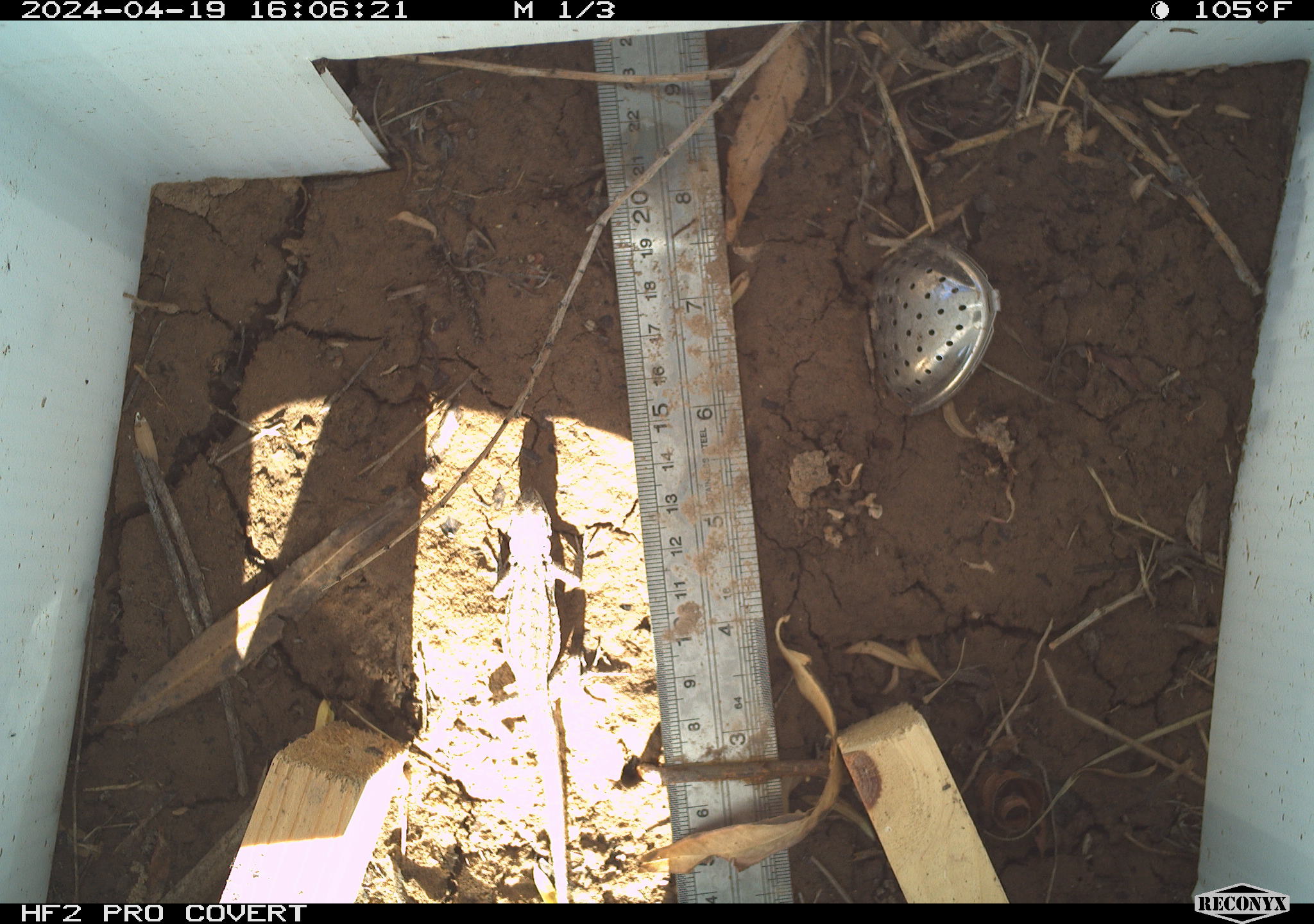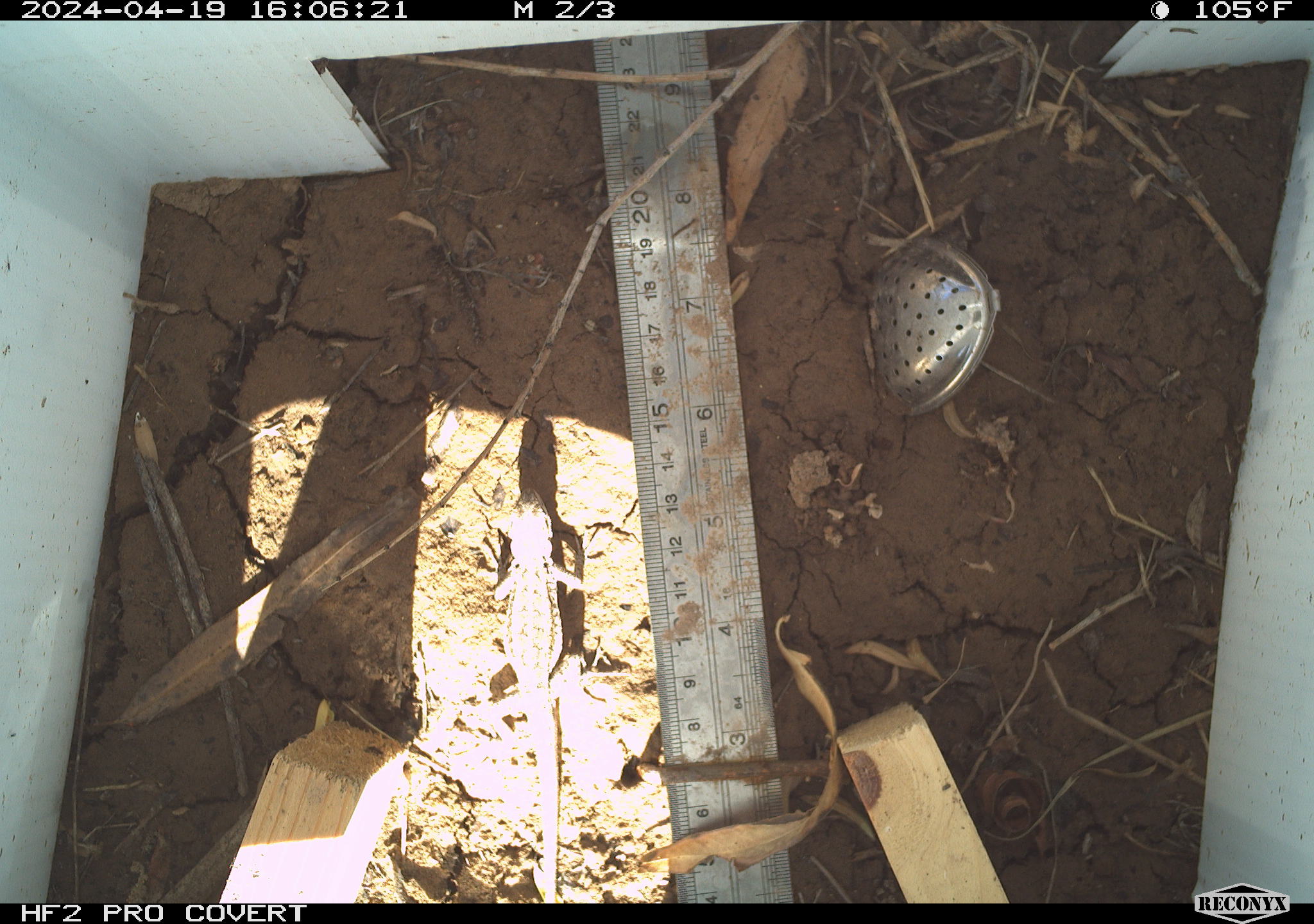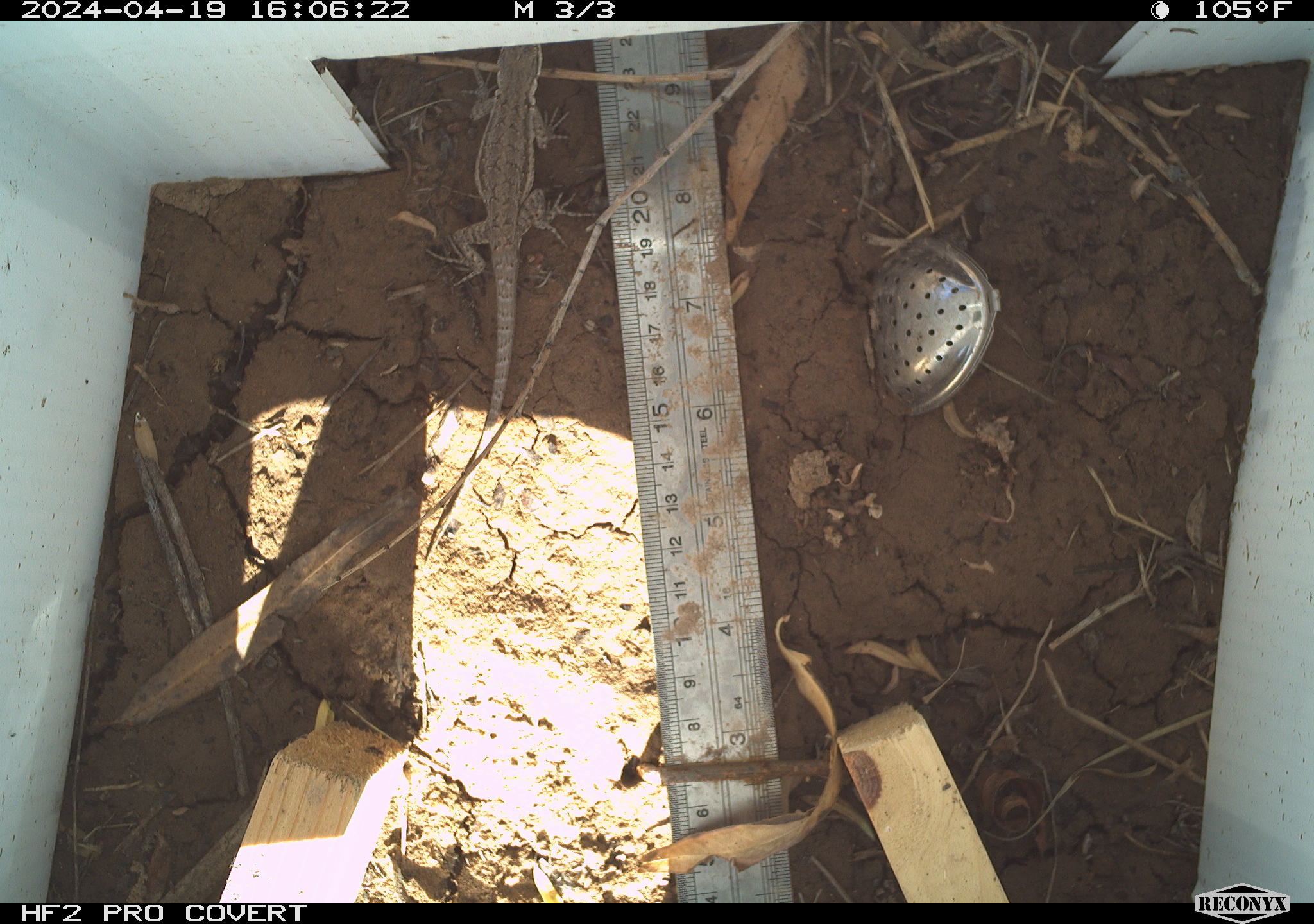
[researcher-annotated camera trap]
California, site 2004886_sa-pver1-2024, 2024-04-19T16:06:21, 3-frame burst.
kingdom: Animalia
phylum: Chordata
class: Reptilia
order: Squamata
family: Phrynosomatidae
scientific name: Phrynosomatidae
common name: phrynosomatid lizards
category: phrynosomatidae family